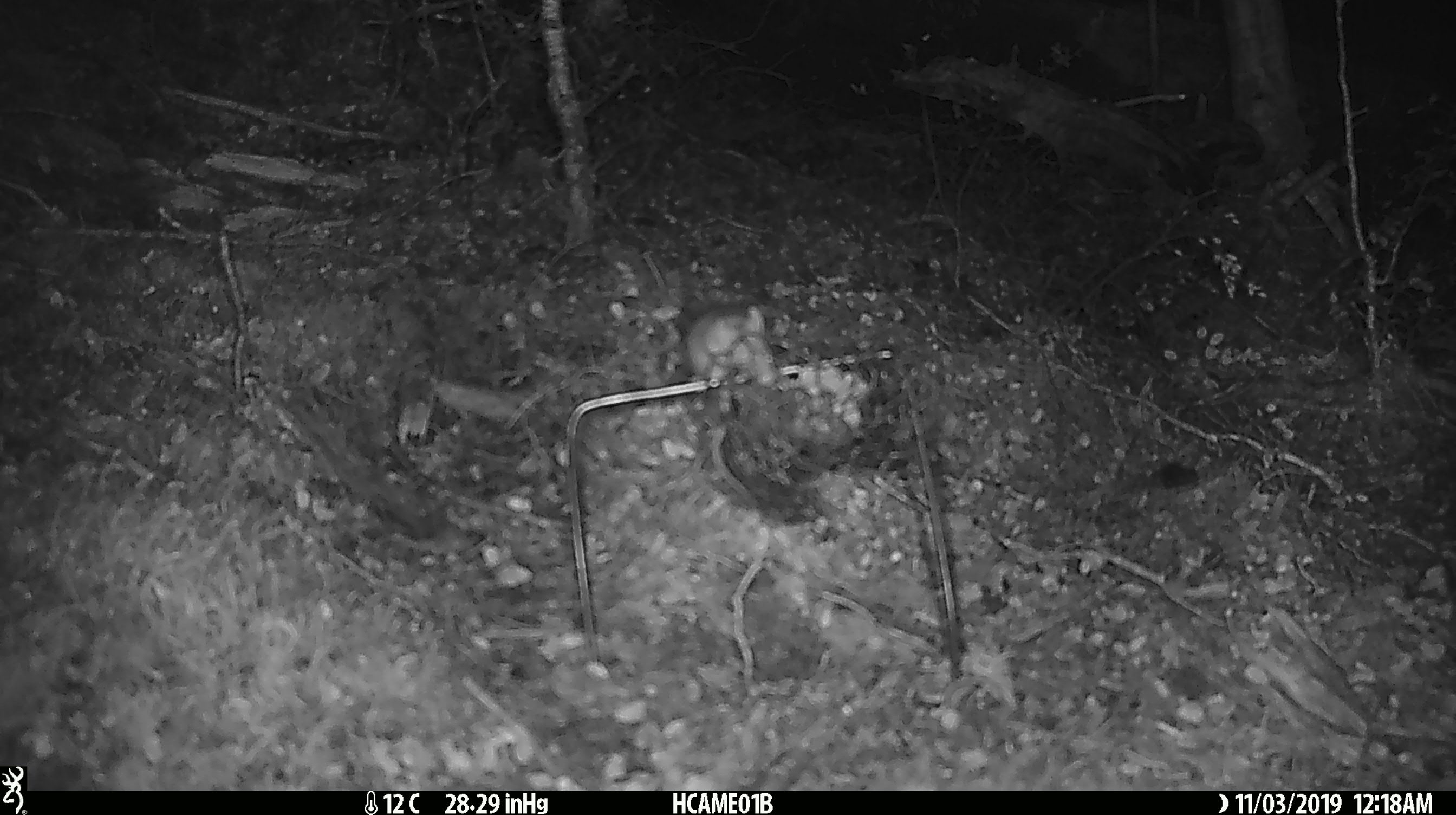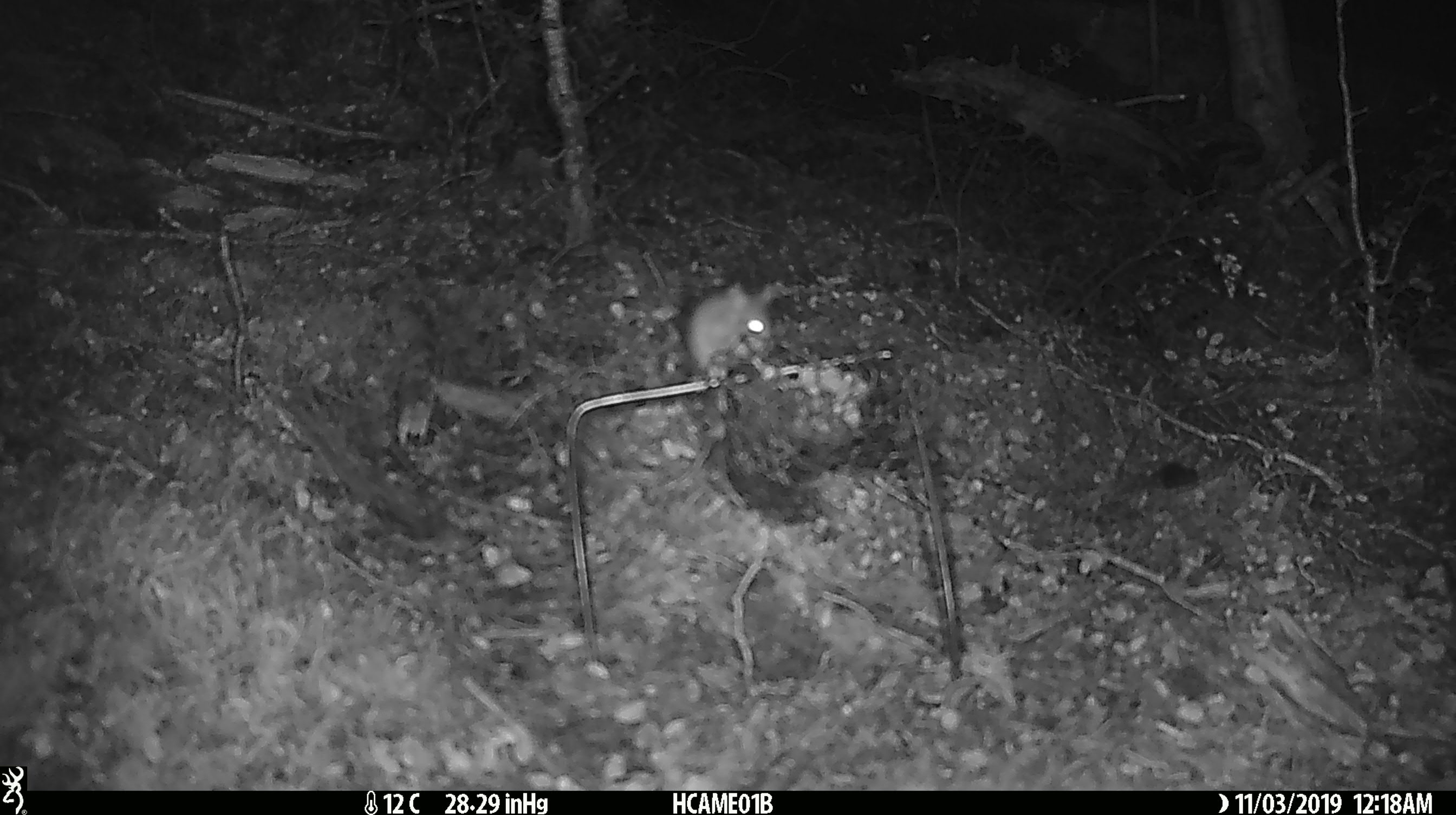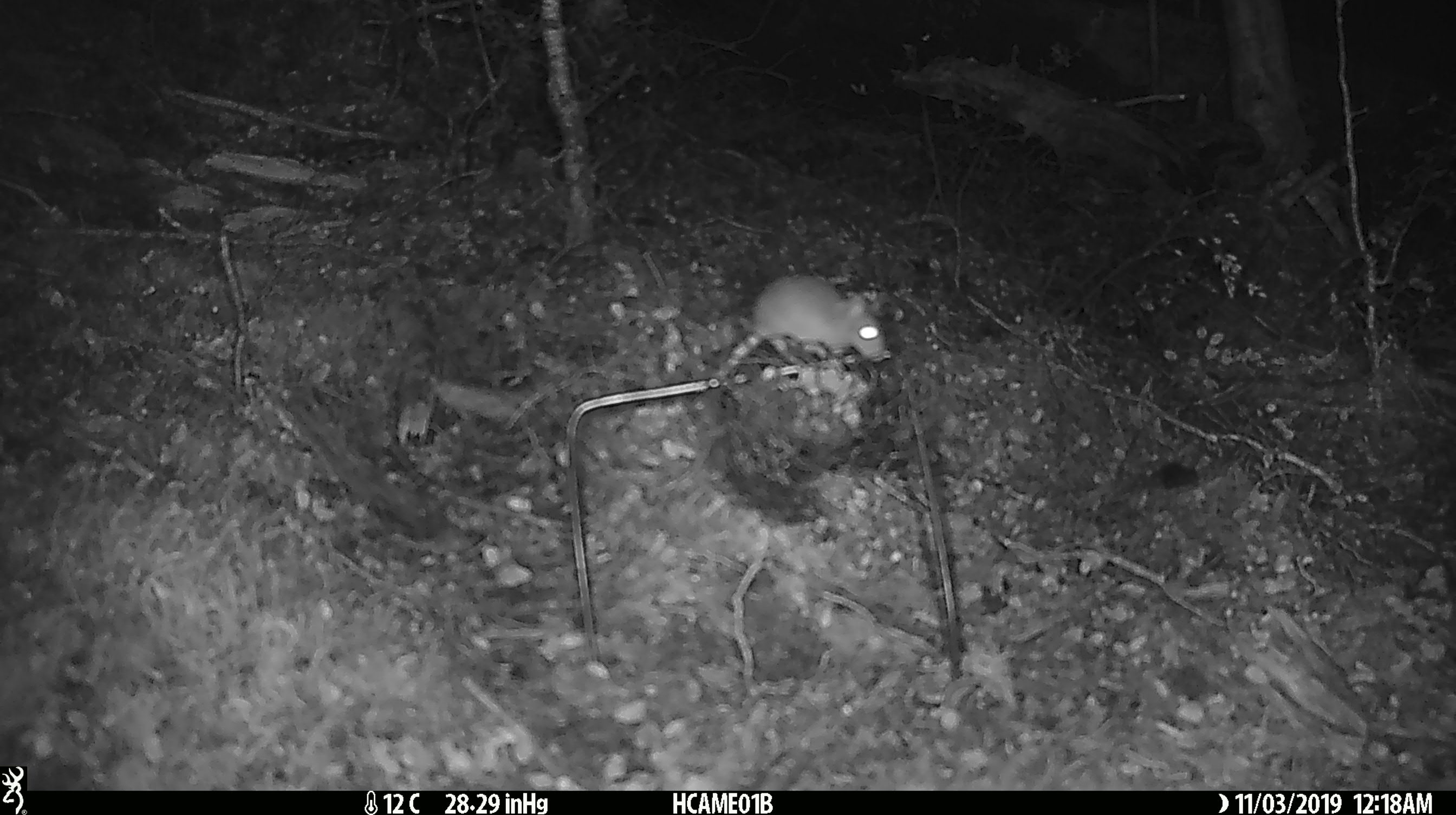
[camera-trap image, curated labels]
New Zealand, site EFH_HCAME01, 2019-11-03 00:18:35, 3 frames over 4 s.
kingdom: Animalia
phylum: Chordata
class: Mammalia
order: Rodentia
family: Muridae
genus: Mus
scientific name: Mus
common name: mouse